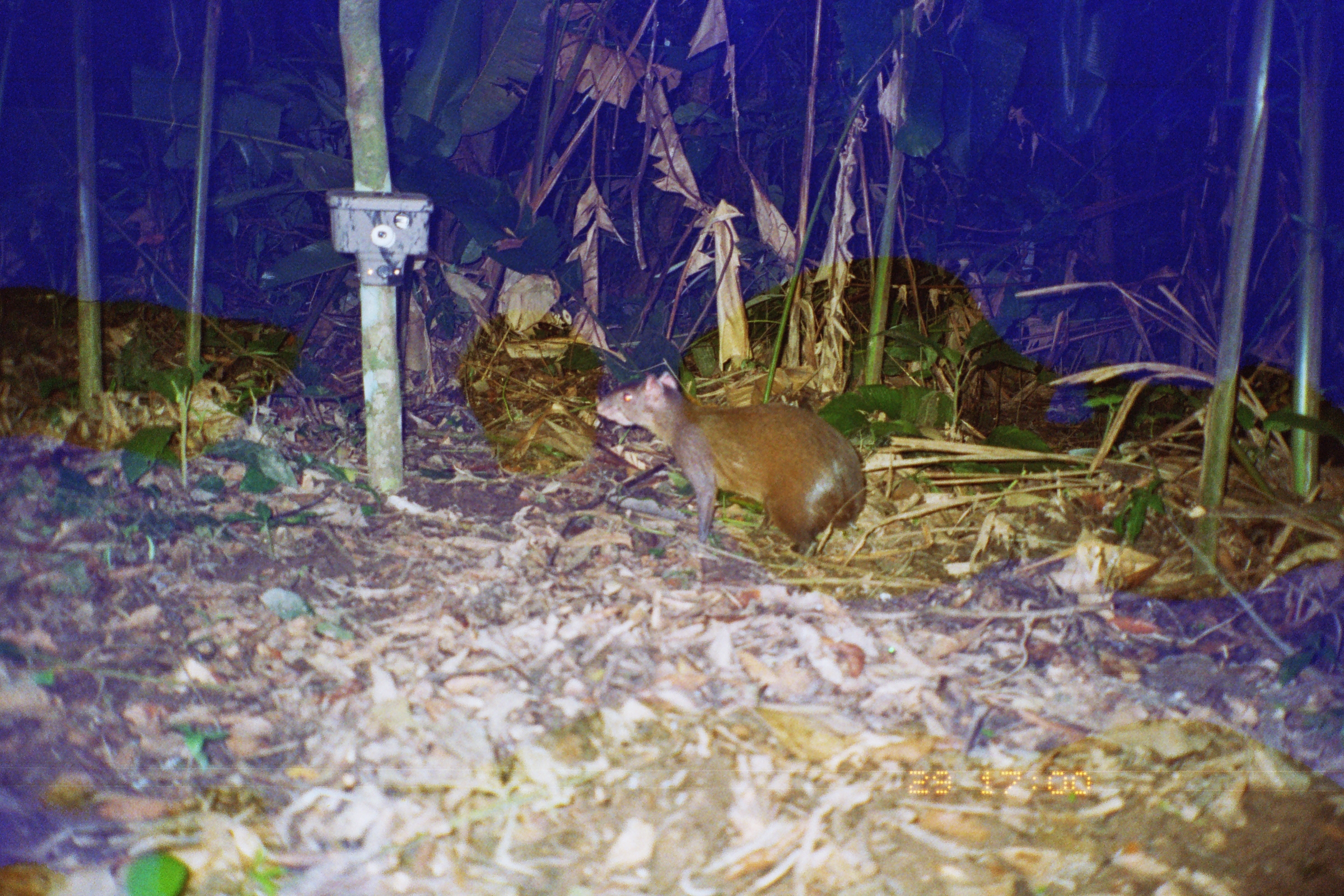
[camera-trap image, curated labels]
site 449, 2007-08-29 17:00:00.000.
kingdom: Animalia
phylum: Chordata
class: Mammalia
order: Rodentia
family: Dasyproctidae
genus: Dasyprocta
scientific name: Dasyprocta punctata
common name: central american agouti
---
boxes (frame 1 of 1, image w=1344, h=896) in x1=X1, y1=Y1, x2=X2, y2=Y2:
dasyprocta punctata: x1=592, y1=370, x2=867, y2=568